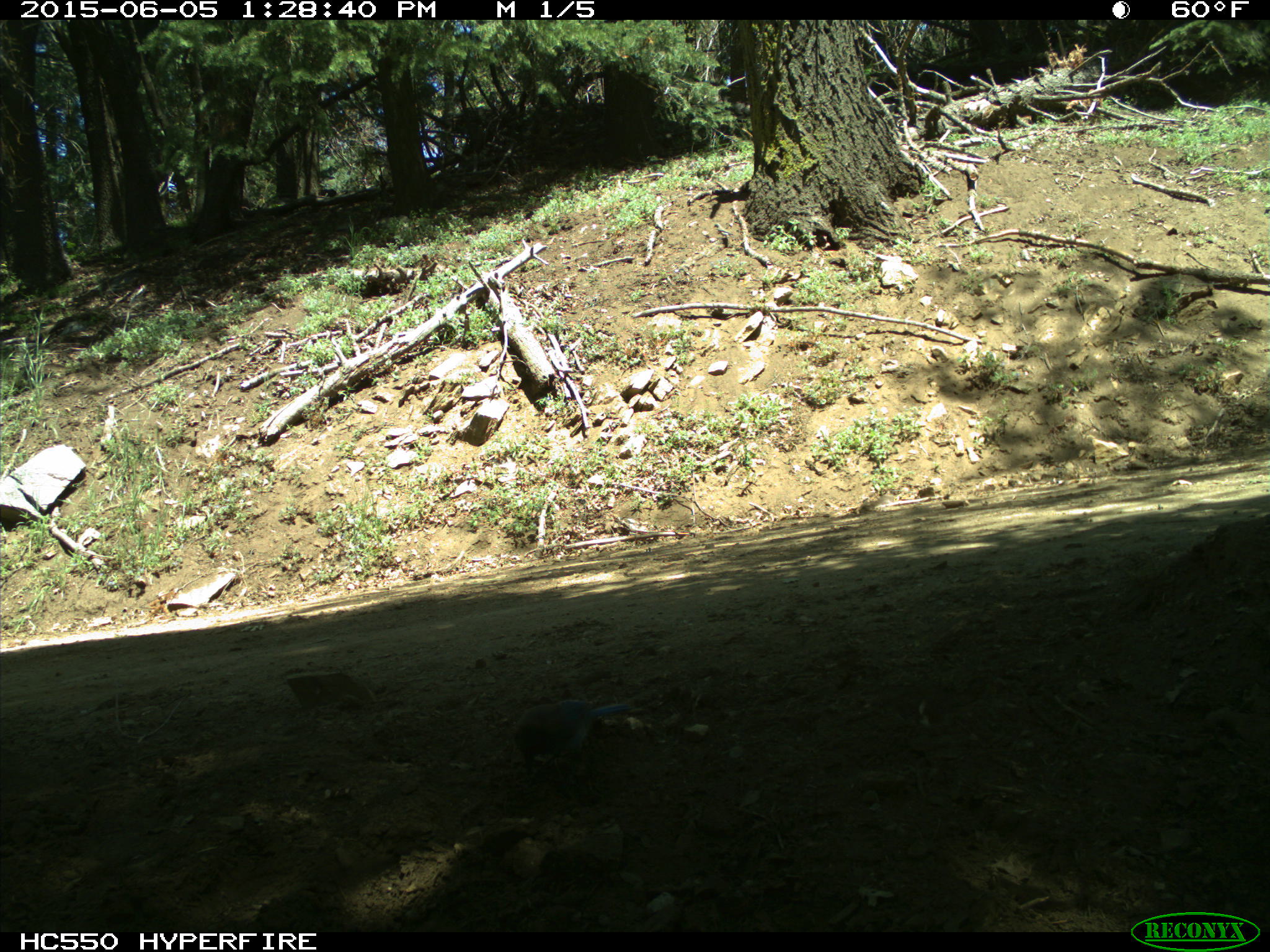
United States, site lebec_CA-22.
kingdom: Animalia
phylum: Chordata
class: Aves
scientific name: Aves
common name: birds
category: unidentified bird